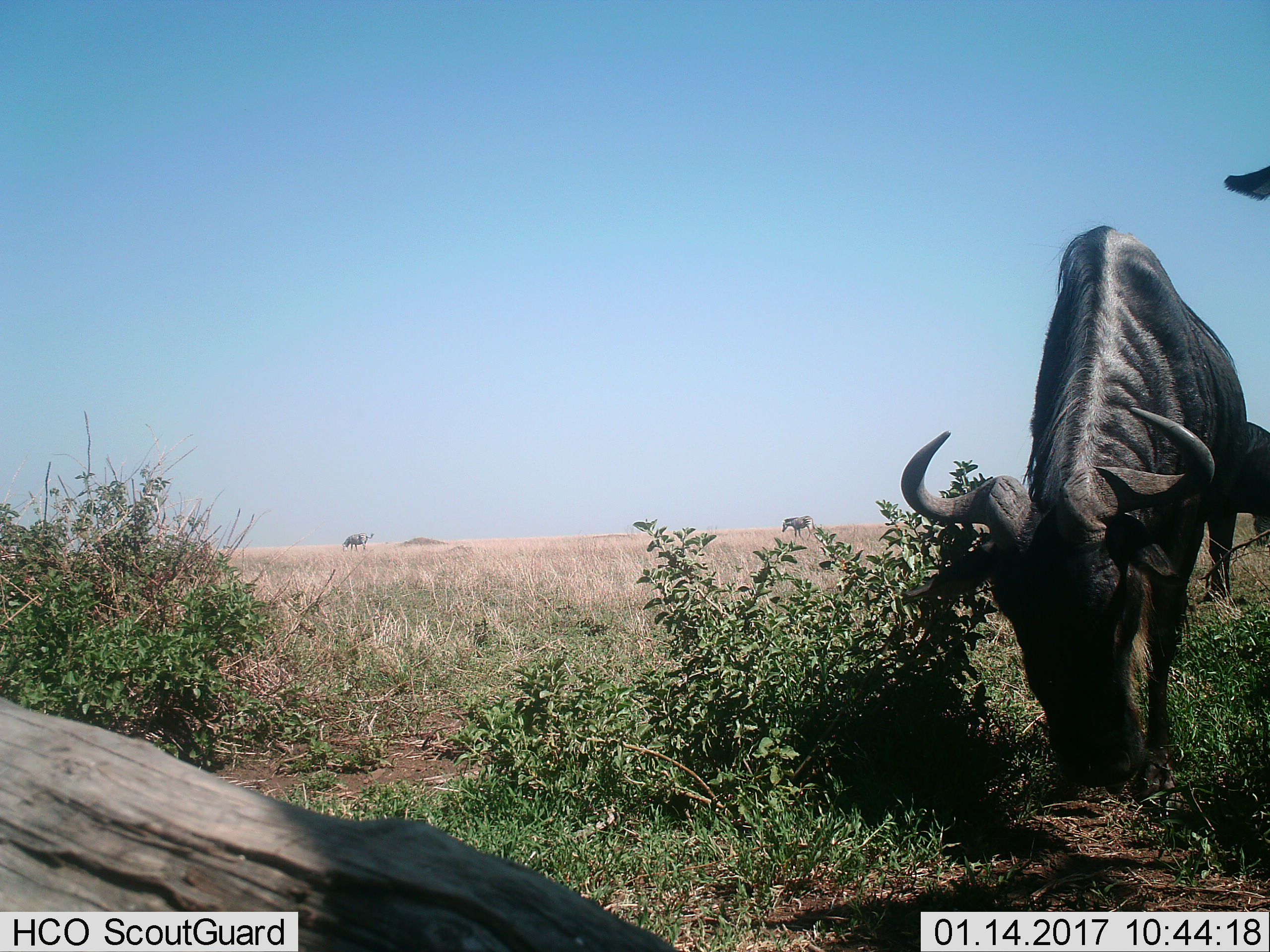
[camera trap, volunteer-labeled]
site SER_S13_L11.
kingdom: Animalia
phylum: Chordata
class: Mammalia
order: Artiodactyla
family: Bovidae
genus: Connochaetes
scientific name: Connochaetes taurinus taurinus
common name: blue wildebeest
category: wildebeestblue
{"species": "wildebeestblue (blue wildebeest) (Connochaetes taurinus taurinus)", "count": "1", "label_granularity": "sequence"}